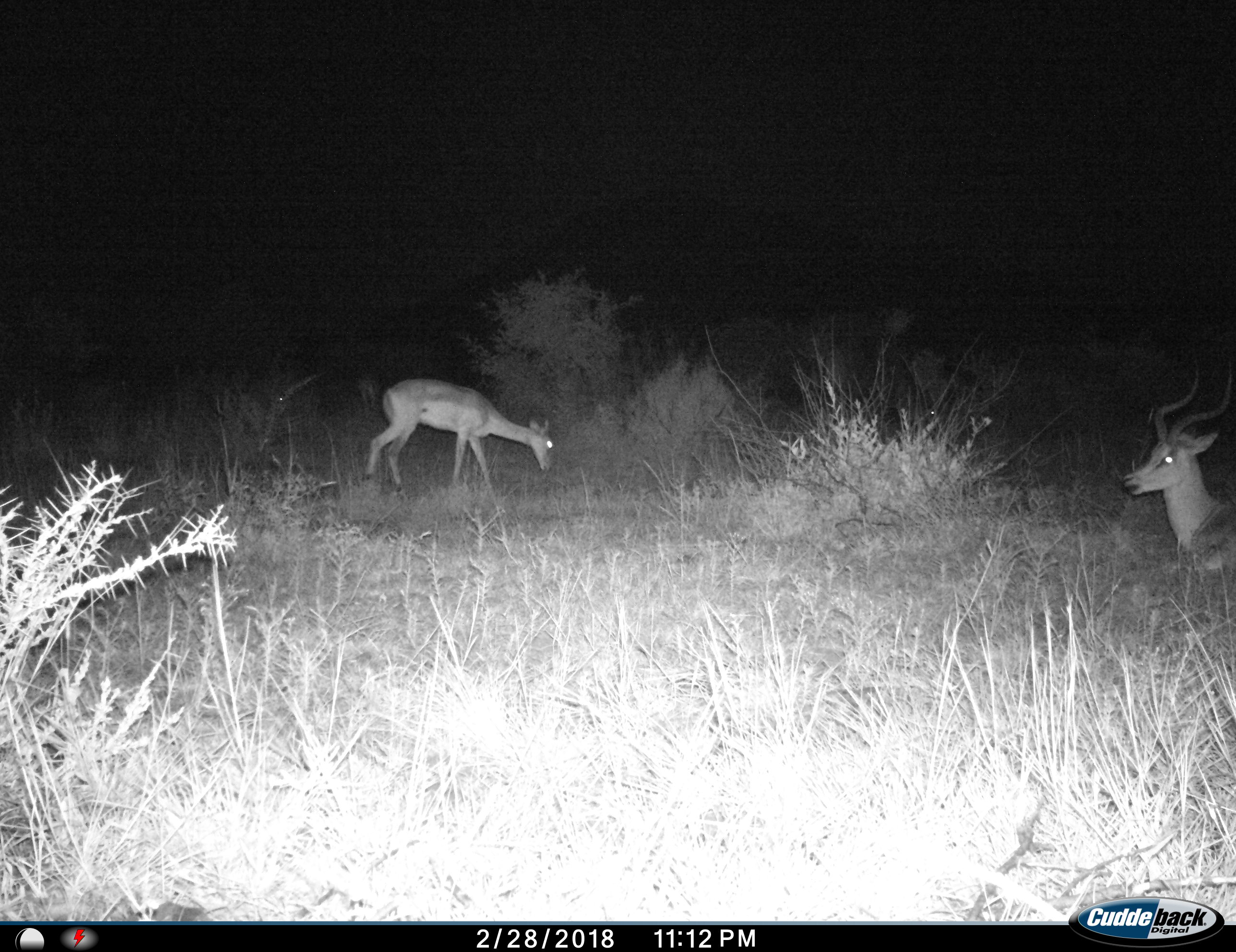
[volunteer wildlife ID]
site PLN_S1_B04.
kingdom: Animalia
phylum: Chordata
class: Mammalia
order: Artiodactyla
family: Bovidae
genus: Aepyceros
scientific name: Aepyceros melampus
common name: impala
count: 2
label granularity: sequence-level